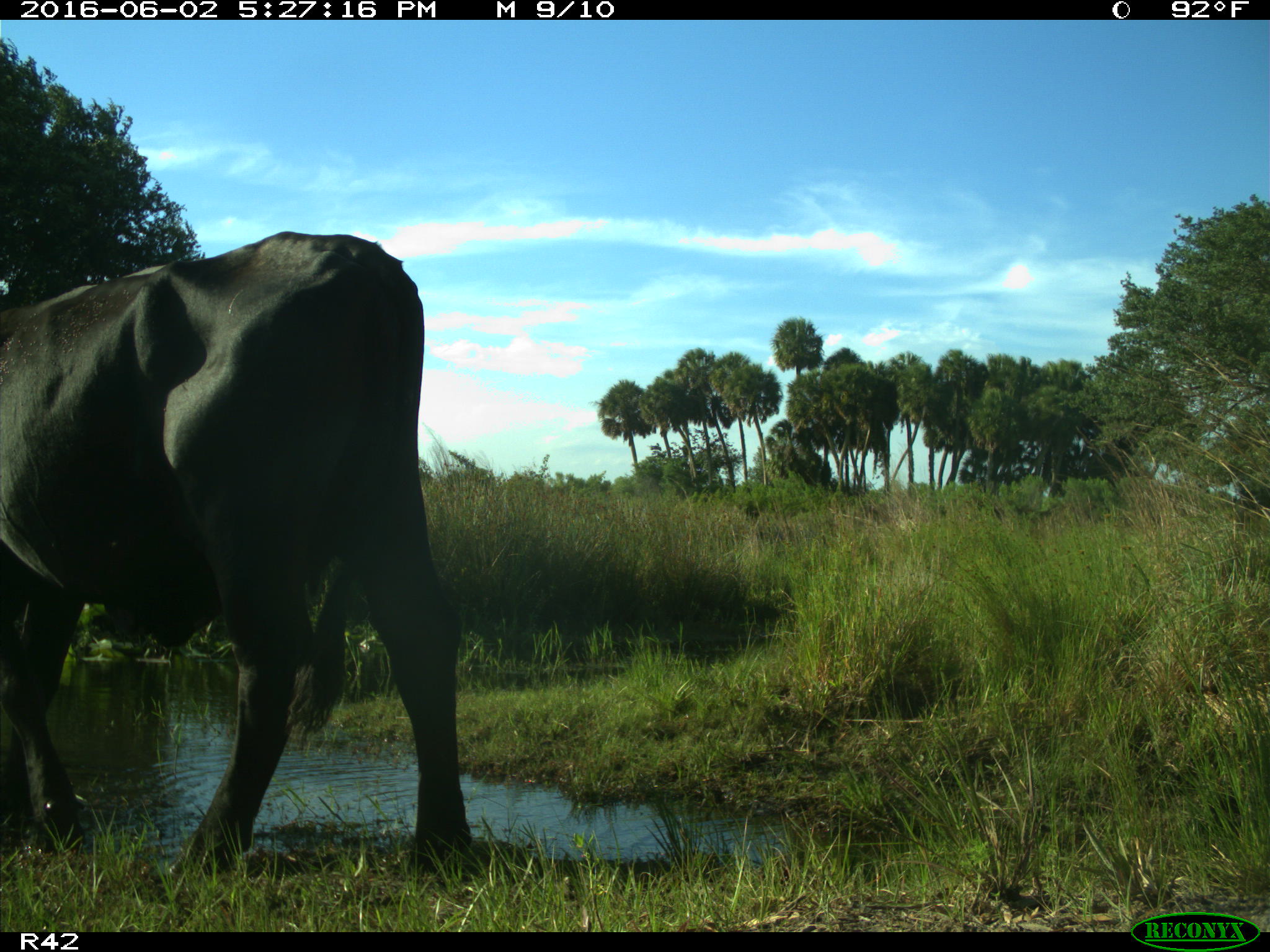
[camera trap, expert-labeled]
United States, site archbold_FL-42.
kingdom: Animalia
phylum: Chordata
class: Mammalia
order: Artiodactyla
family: Bovidae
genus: Bos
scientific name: Bos taurus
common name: domestic cow